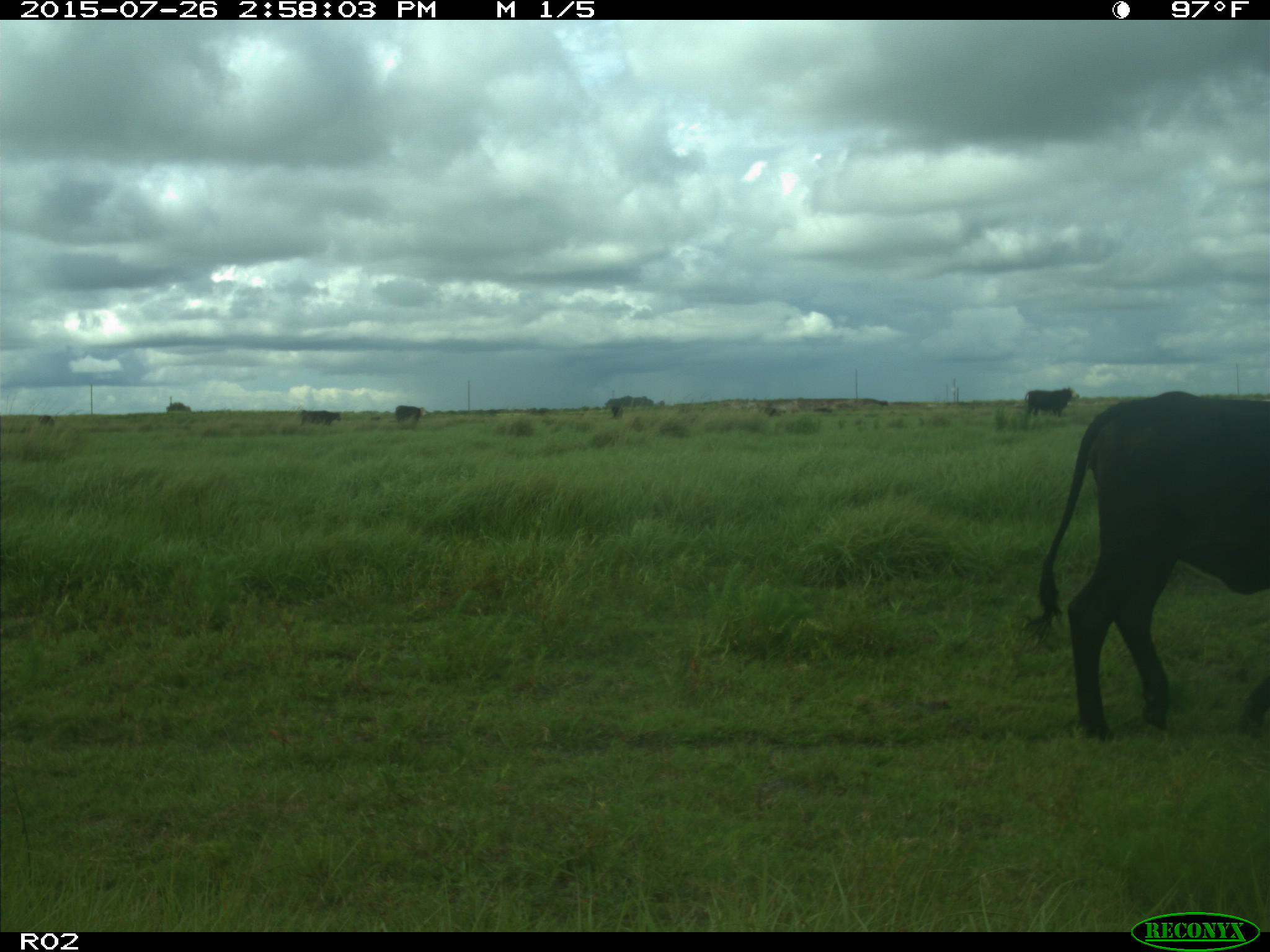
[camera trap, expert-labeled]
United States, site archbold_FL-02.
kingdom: Animalia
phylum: Chordata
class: Mammalia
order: Artiodactyla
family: Bovidae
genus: Bos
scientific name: Bos taurus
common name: domestic cow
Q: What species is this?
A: Bos taurus (domestic cow).